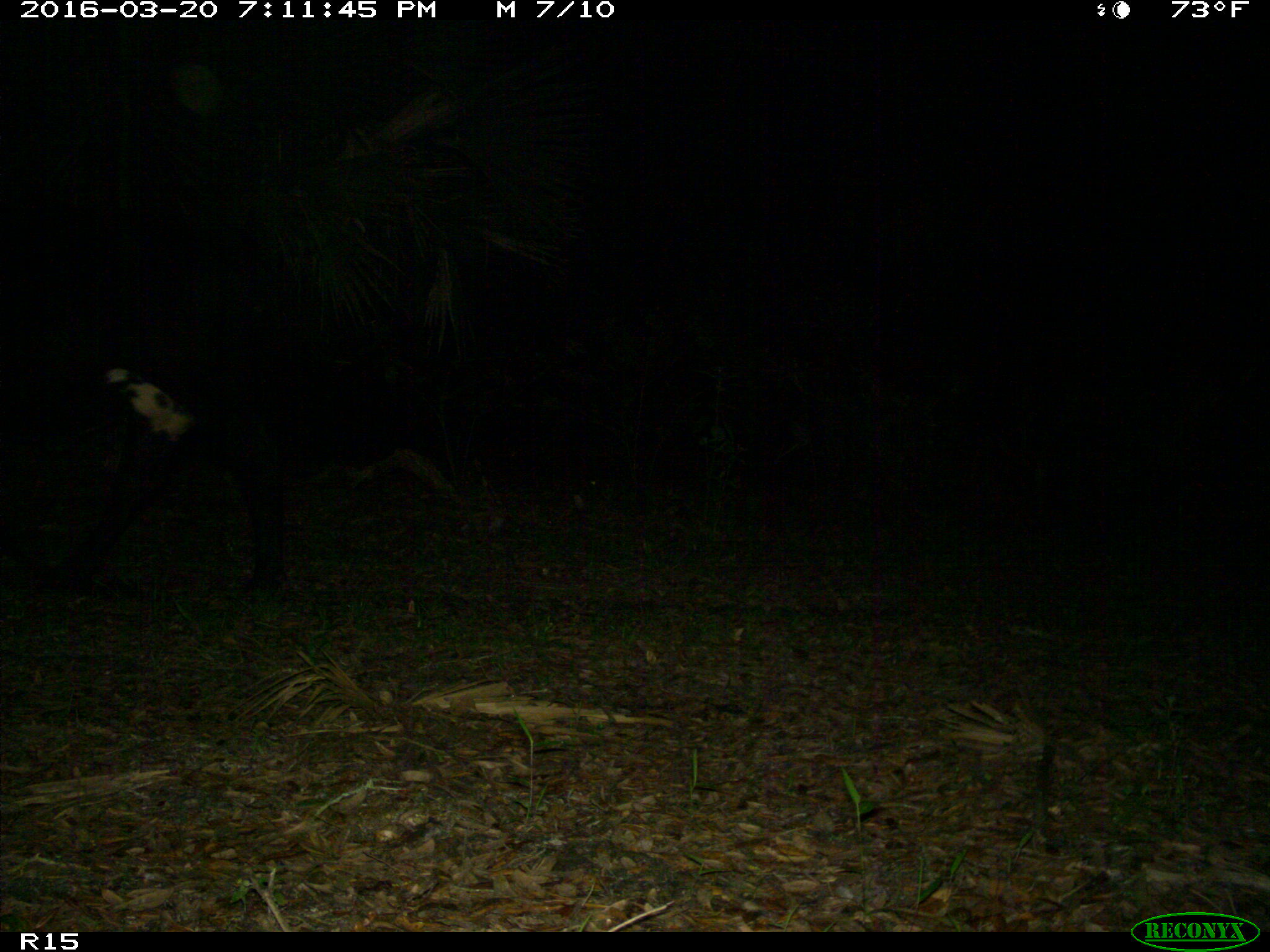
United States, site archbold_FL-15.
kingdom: Animalia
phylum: Chordata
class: Mammalia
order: Artiodactyla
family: Bovidae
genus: Bos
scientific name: Bos taurus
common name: domestic cow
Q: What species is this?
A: Bos taurus (domestic cow).